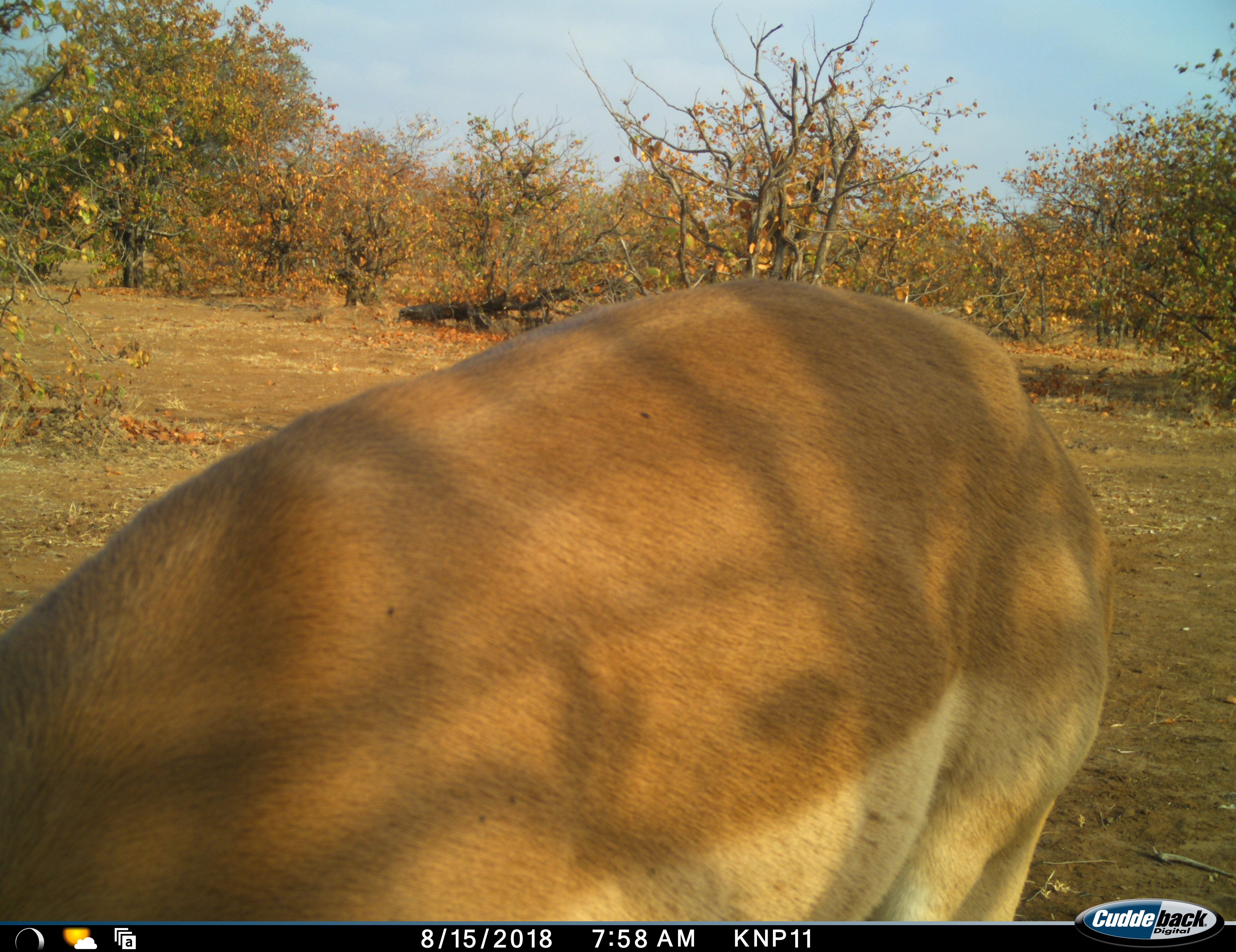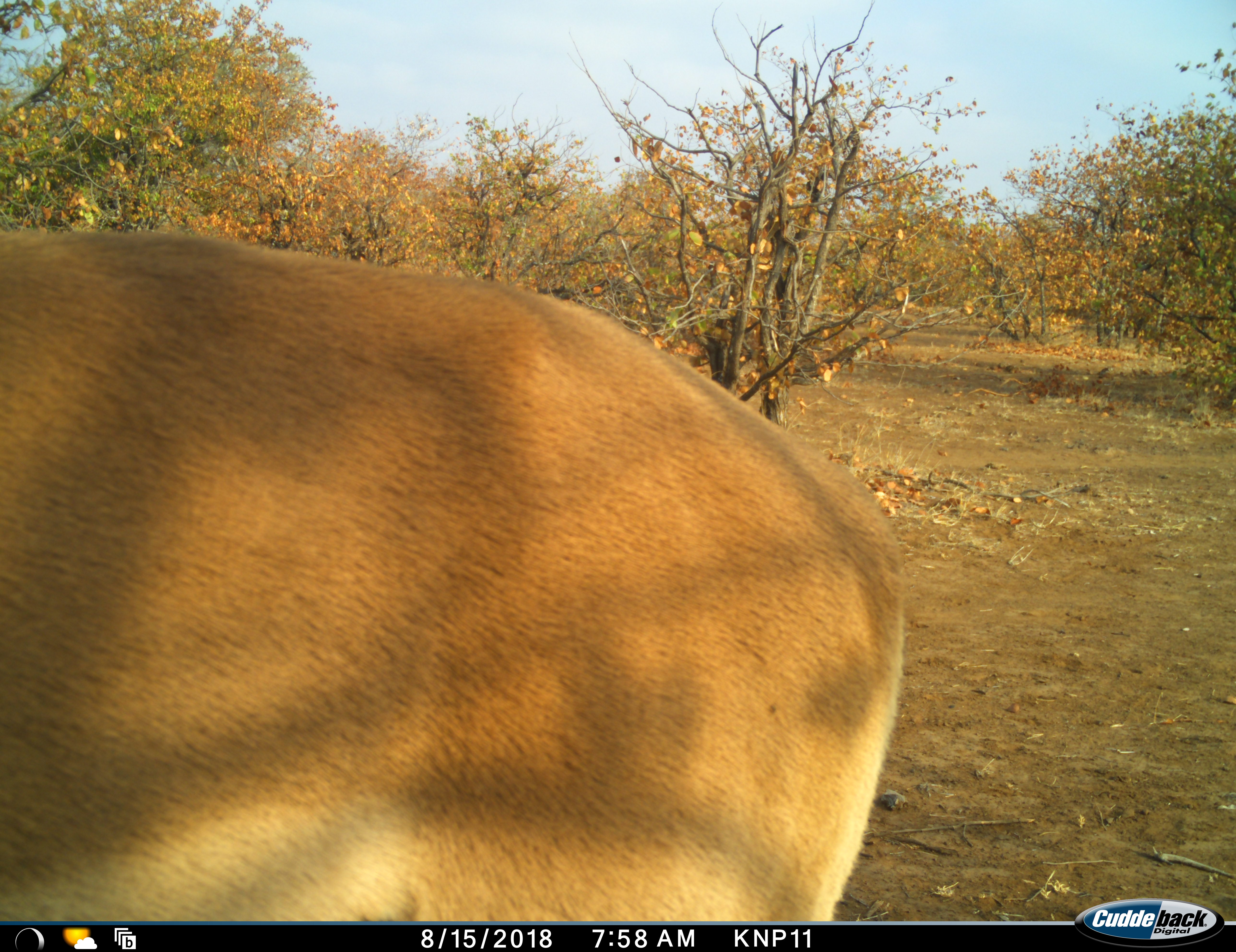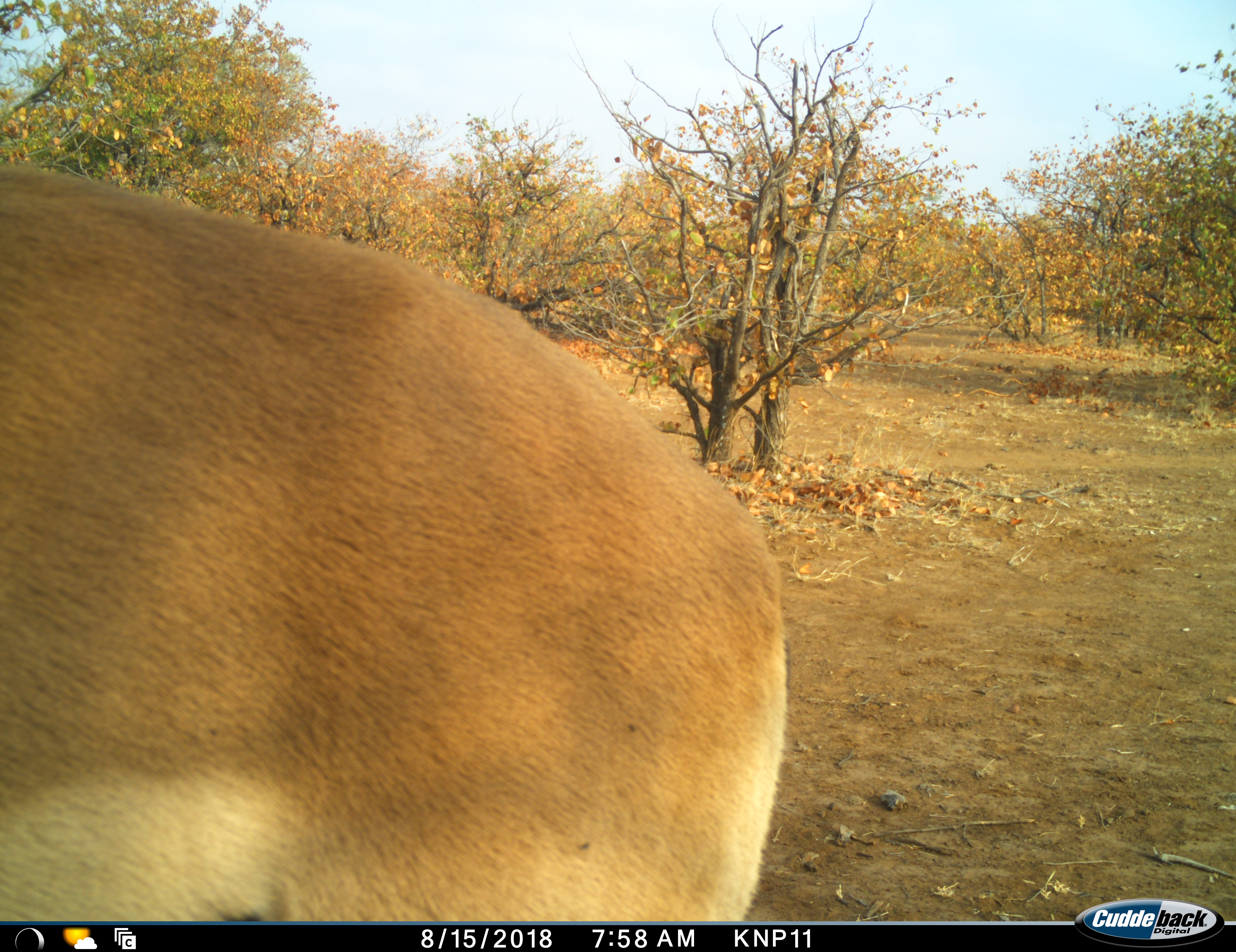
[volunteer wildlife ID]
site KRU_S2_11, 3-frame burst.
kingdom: Animalia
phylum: Chordata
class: Mammalia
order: Artiodactyla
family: Bovidae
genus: Aepyceros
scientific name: Aepyceros melampus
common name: impala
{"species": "impala (Aepyceros melampus)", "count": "1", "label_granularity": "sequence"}